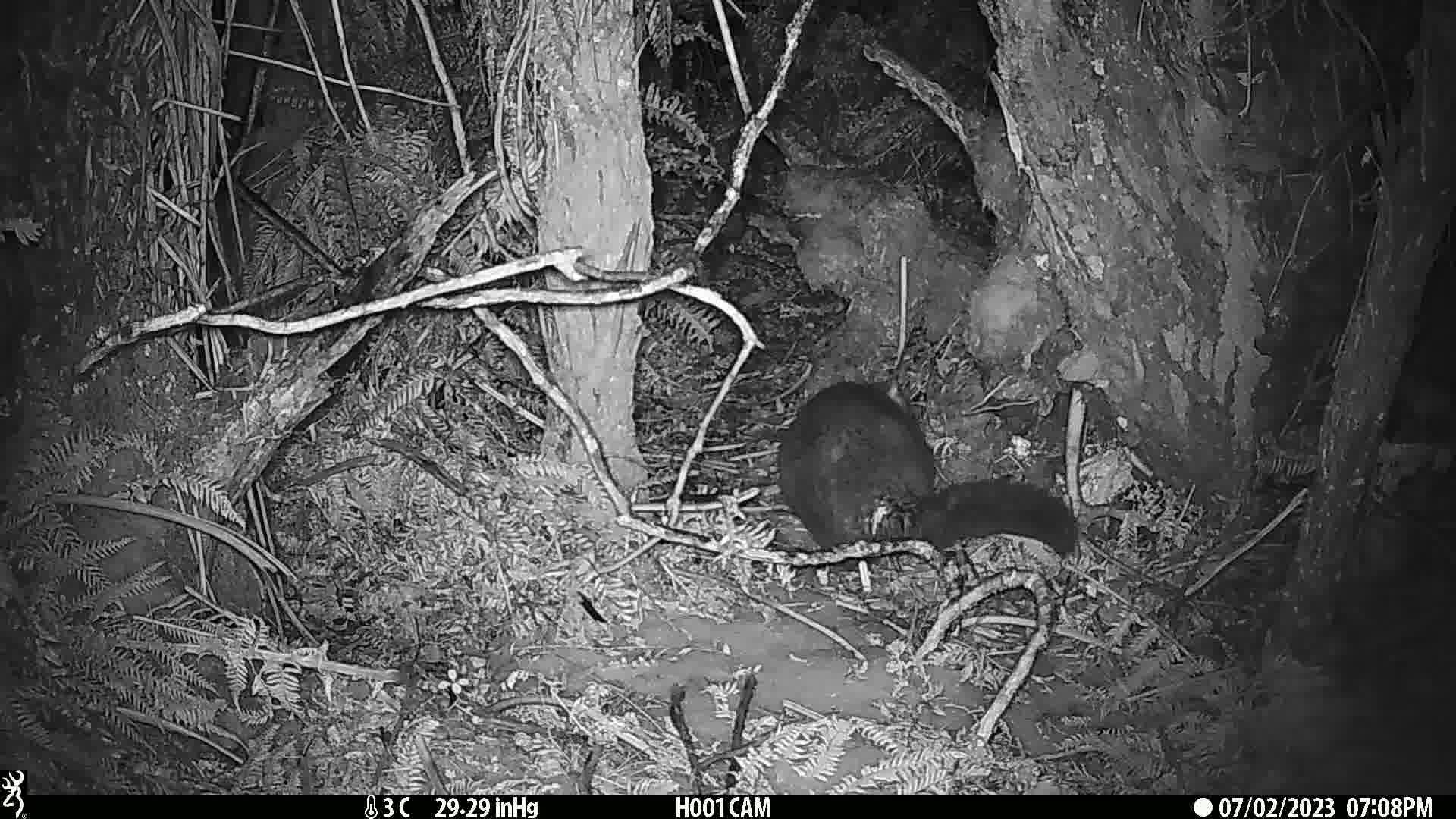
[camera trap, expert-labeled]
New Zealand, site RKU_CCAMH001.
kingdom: Animalia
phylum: Chordata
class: Mammalia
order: Diprotodontia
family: Phalangeridae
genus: Trichosurus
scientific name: Trichosurus vulpecula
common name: common brushtail possum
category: possum